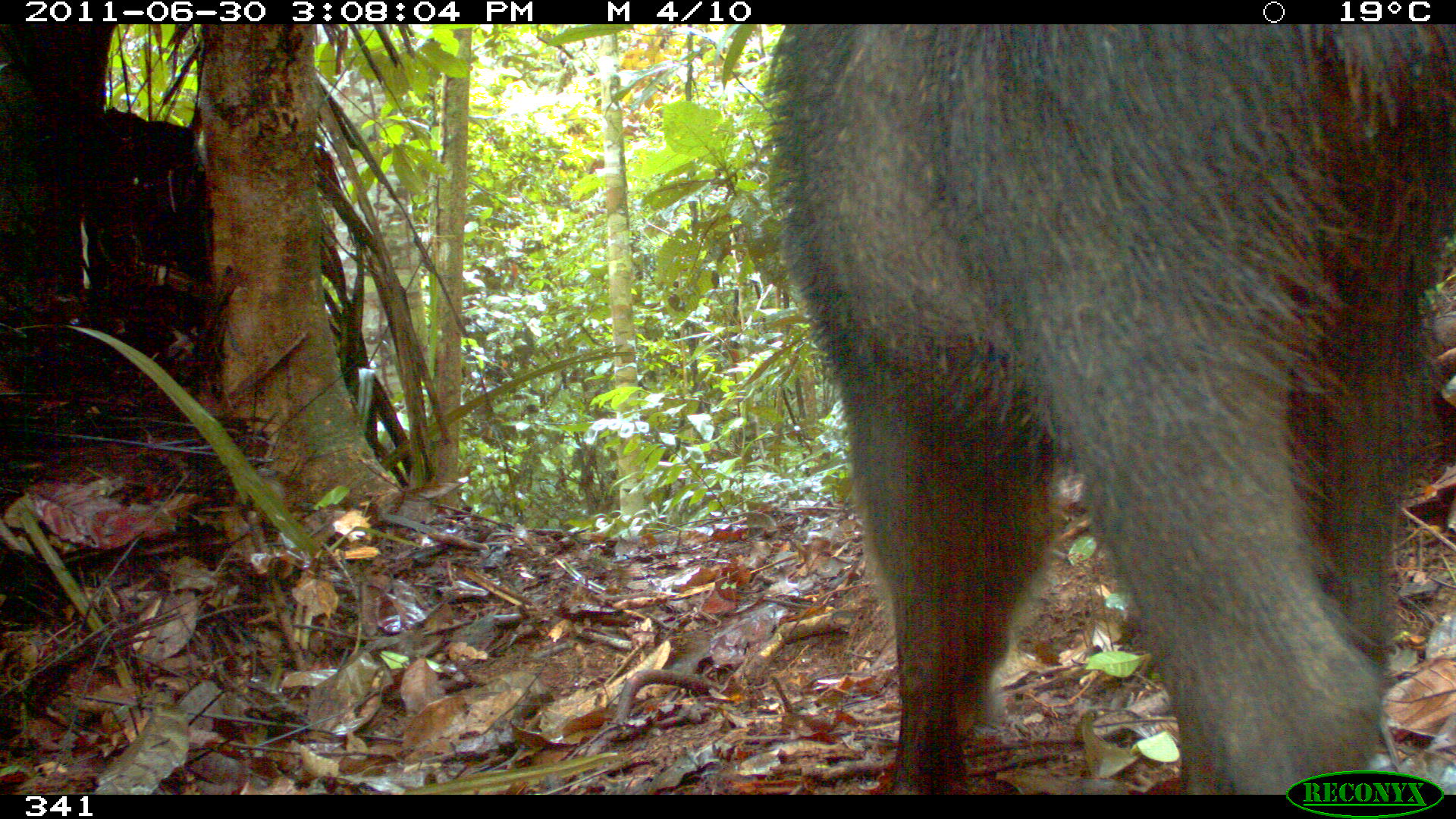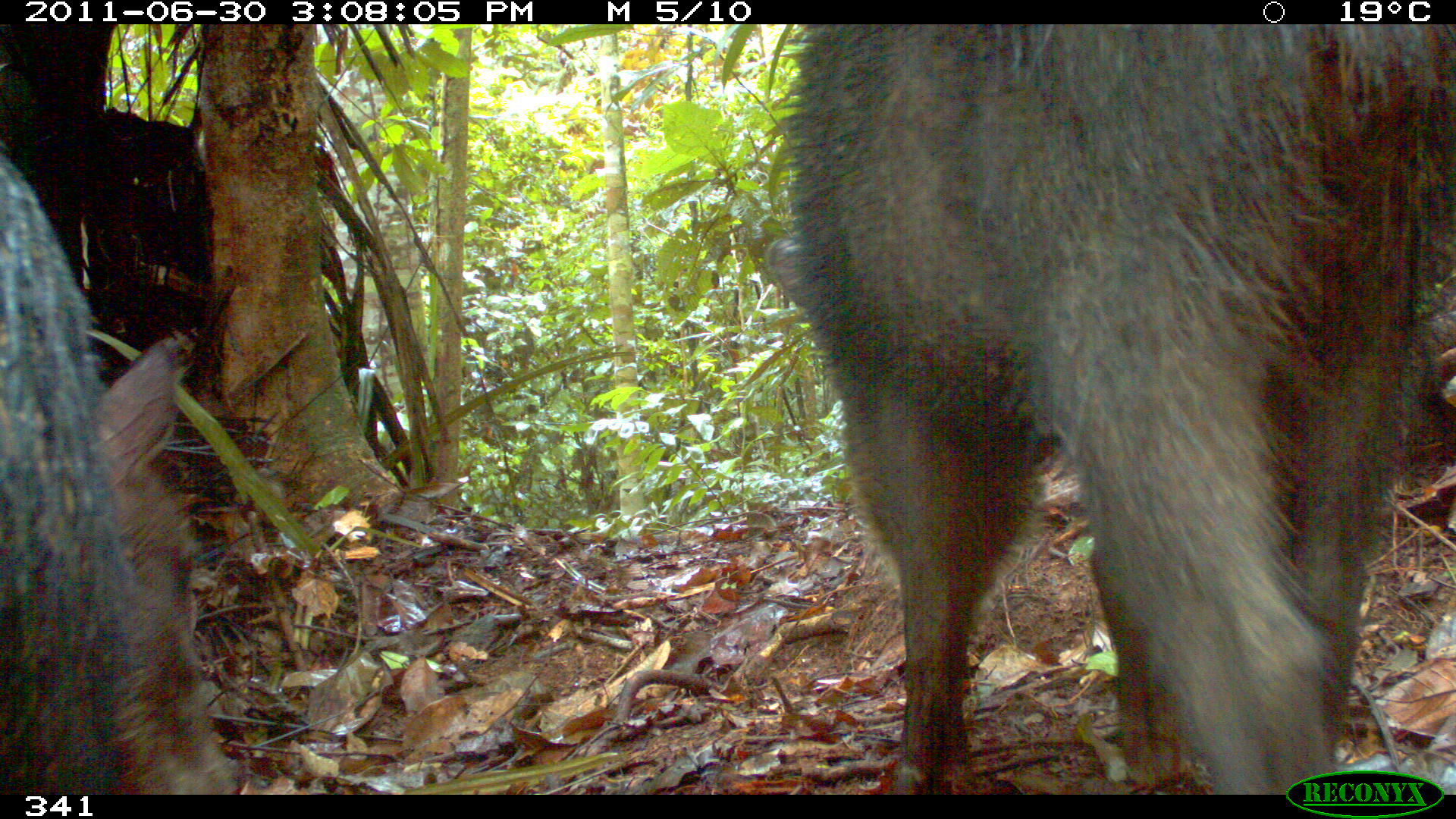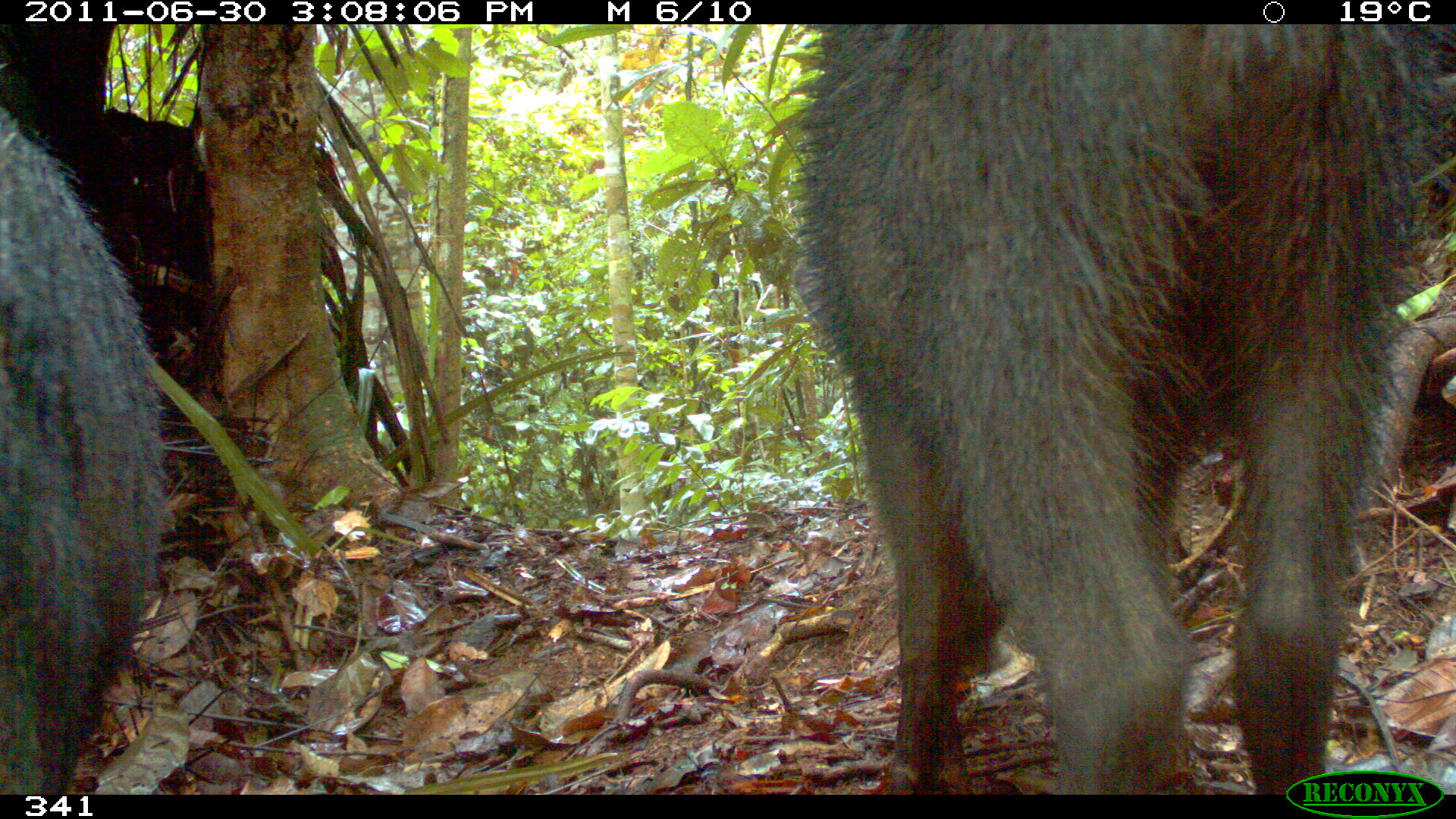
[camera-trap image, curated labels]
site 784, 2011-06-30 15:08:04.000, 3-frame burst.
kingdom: Animalia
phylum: Chordata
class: Mammalia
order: Artiodactyla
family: Tayassuidae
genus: Tayassu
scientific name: Tayassu pecari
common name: white-lipped peccary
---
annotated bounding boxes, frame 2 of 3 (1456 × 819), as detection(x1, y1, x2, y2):
tayassu pecari: detection(762, 20, 1455, 791); detection(0, 147, 244, 795)